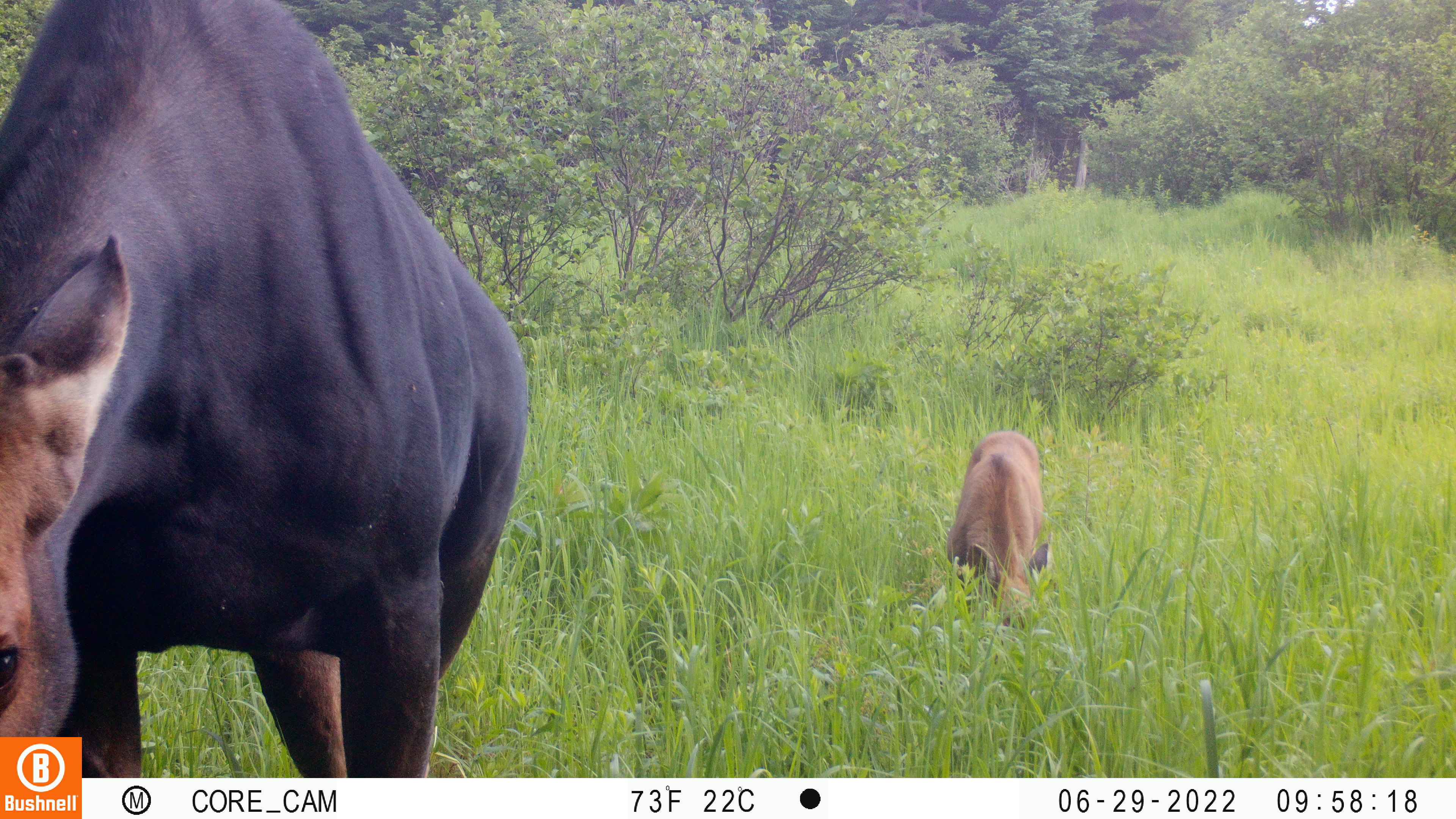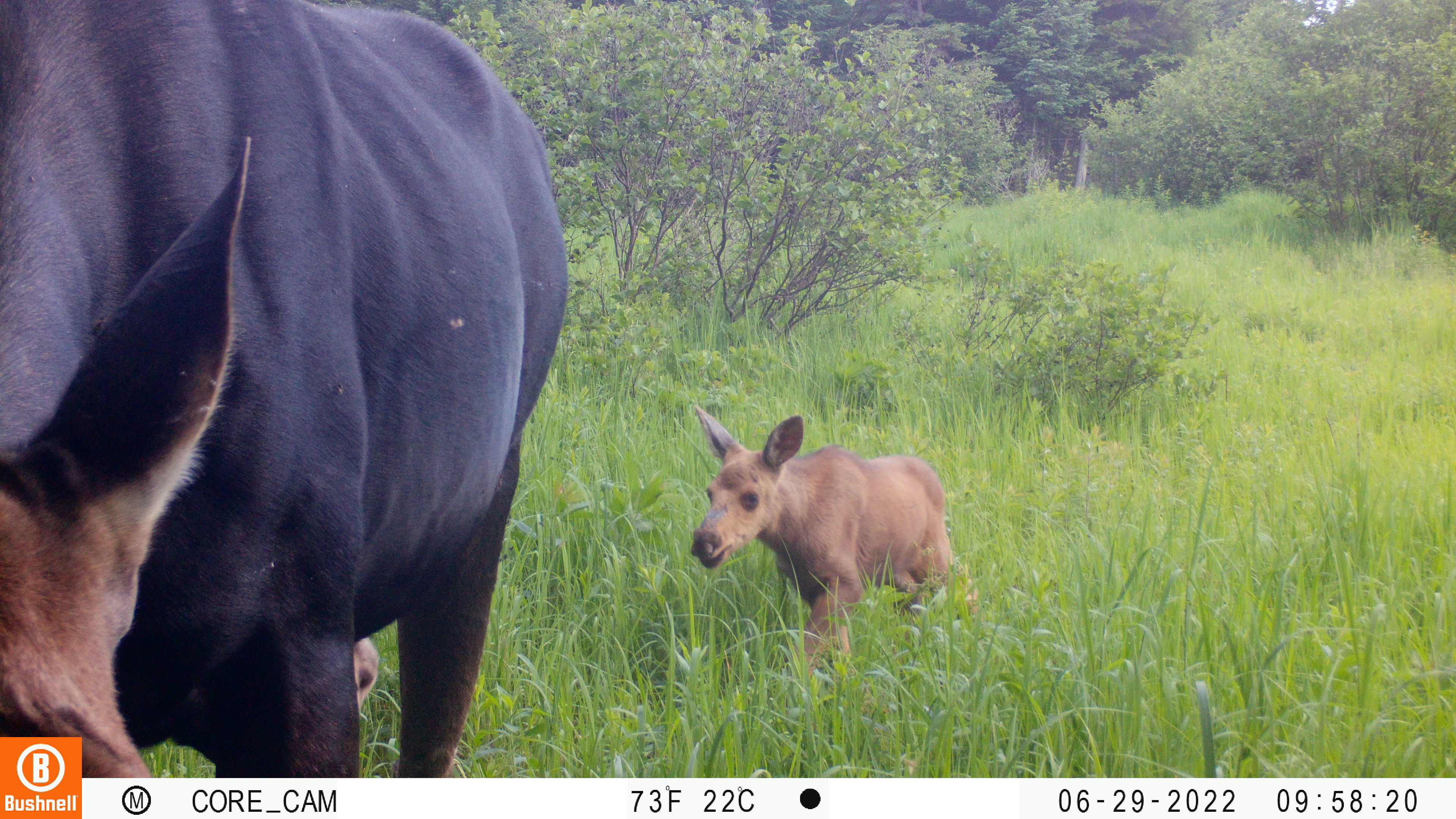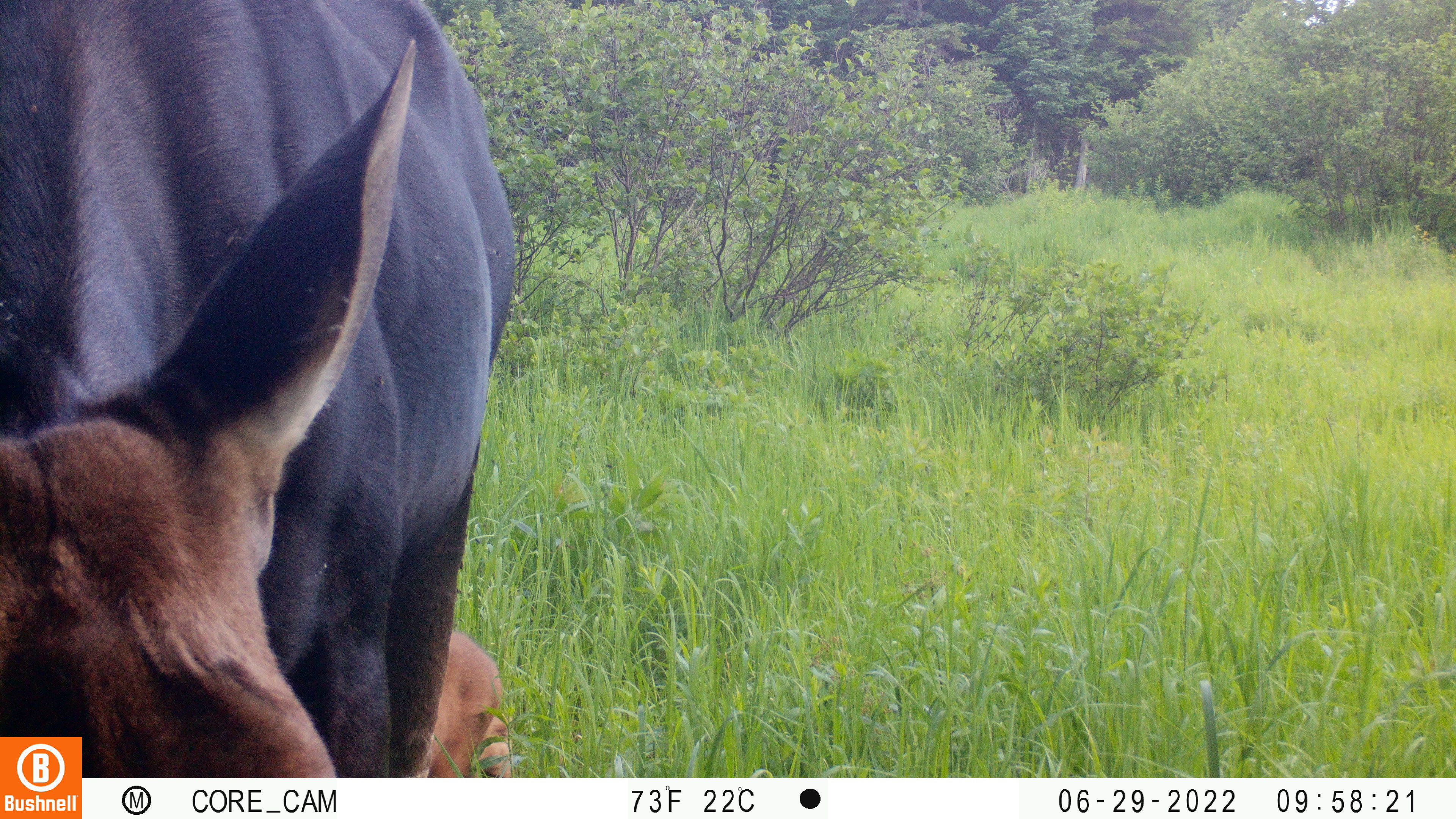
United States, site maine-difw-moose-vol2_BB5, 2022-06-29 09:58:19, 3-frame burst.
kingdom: Animalia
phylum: Chordata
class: Mammalia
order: Artiodactyla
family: Cervidae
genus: Alces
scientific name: Alces alces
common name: moose